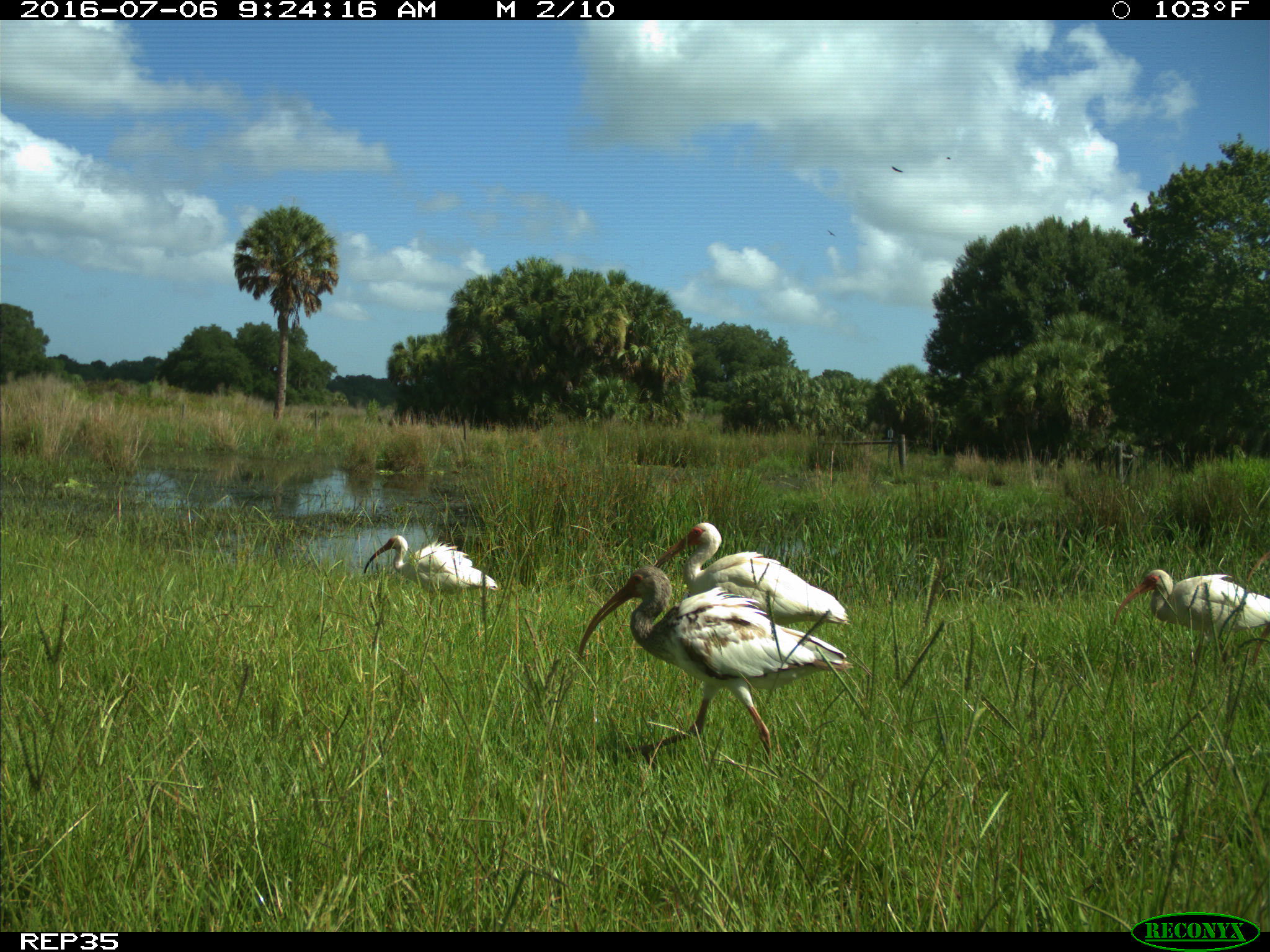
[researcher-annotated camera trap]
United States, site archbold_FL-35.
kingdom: Animalia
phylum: Chordata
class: Aves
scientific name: Aves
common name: birds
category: unidentified bird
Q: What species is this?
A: Unidentified bird (birds) (Aves).